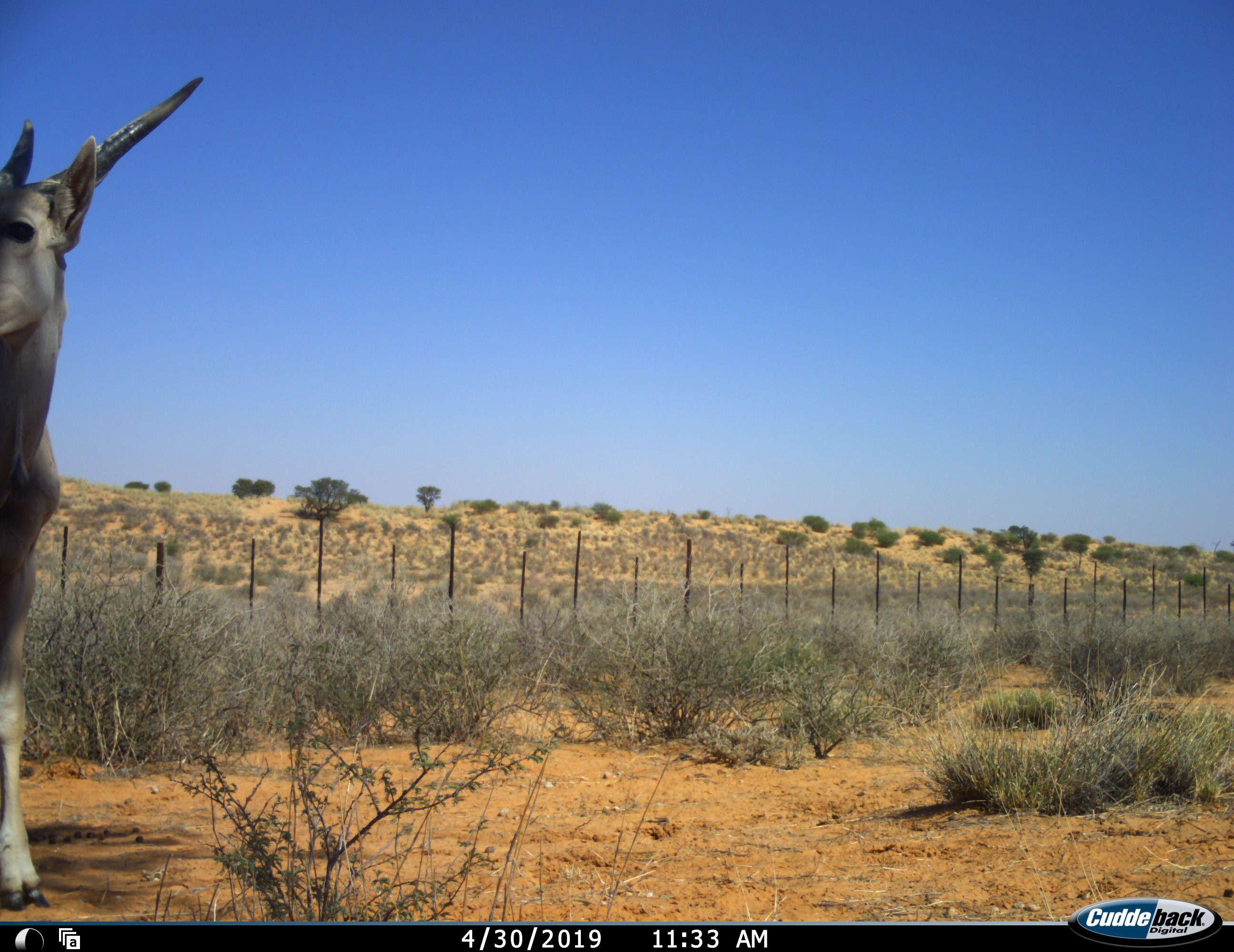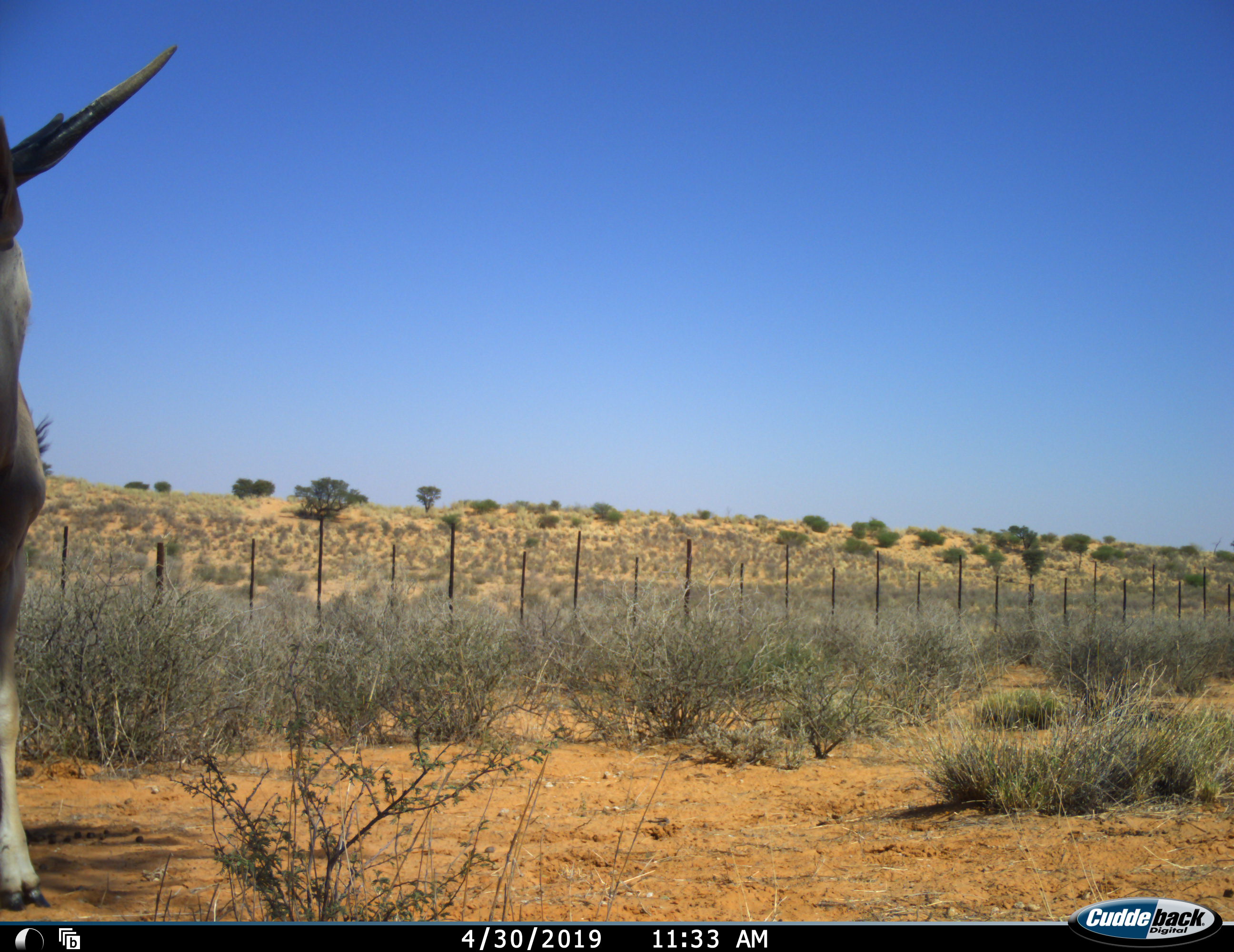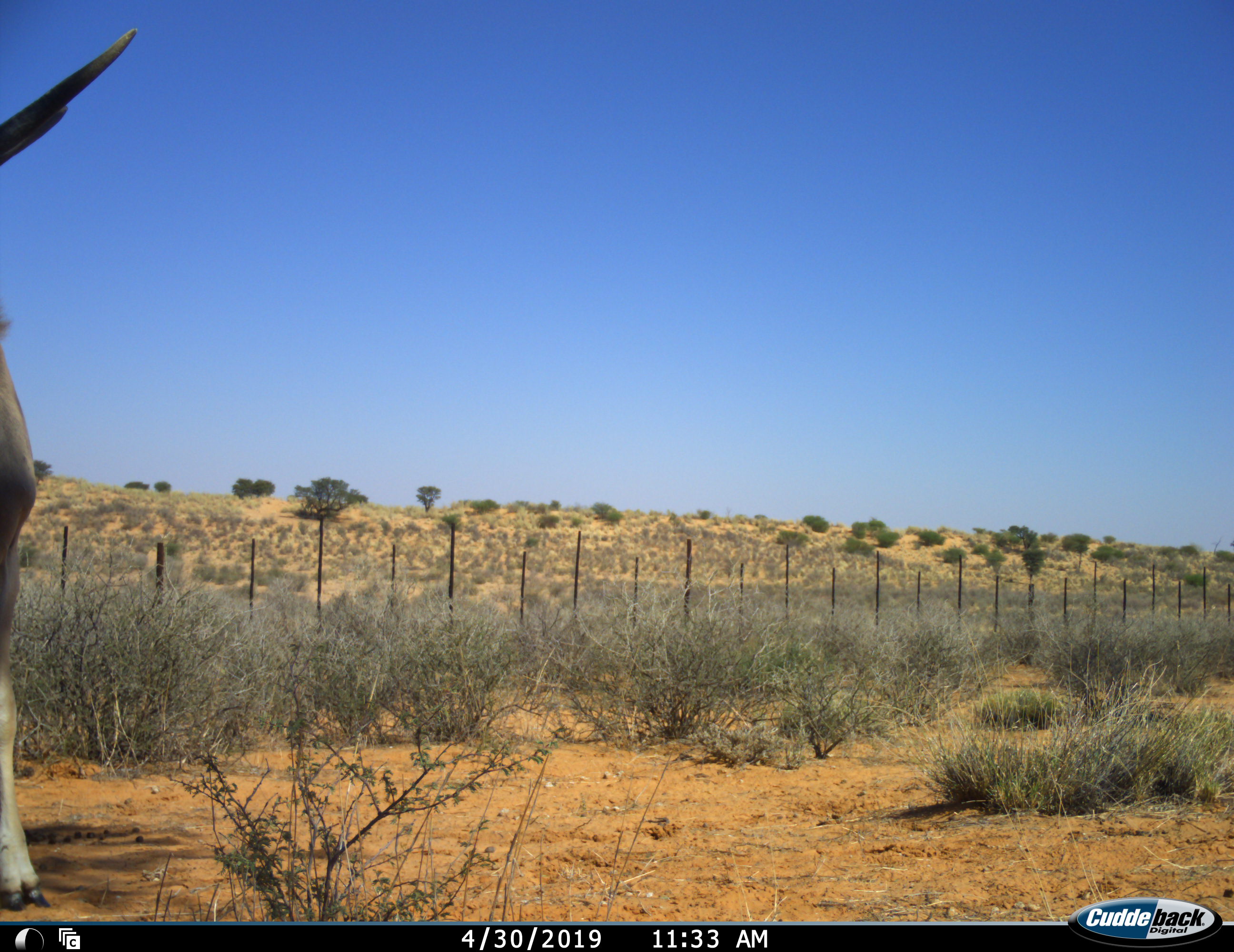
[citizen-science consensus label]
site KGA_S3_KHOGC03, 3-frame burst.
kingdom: Animalia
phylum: Chordata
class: Mammalia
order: Artiodactyla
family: Bovidae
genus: Tragelaphus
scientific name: Tragelaphus oryx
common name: eland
Eland (Tragelaphus oryx), count 1. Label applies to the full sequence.